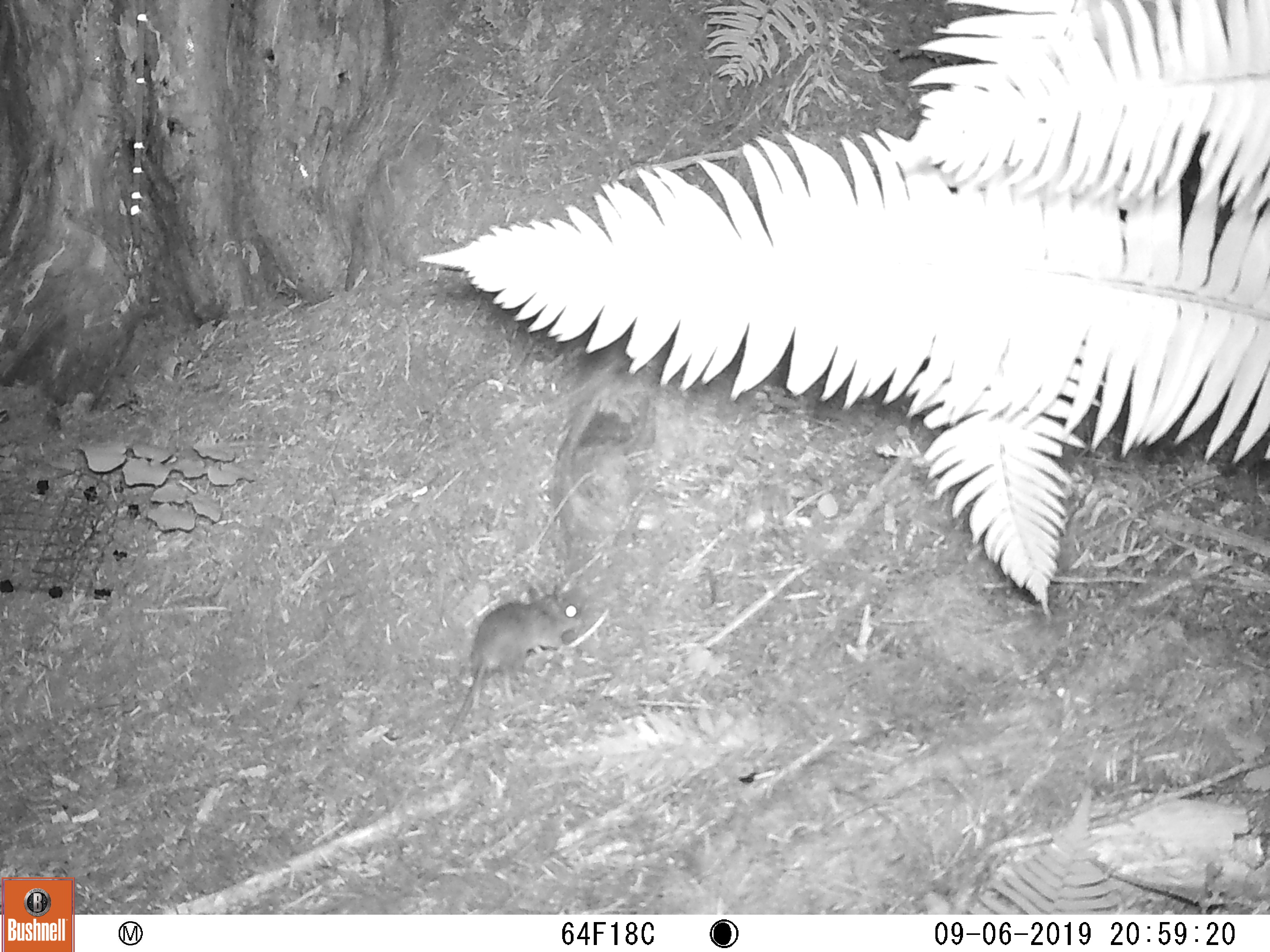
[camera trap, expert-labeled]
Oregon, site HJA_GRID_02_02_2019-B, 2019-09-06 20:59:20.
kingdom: Animalia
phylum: Chordata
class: Mammalia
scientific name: Mammalia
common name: small mammal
Small mammal (Mammalia).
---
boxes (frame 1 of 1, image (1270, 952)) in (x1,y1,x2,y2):
small mammal: (426,551,609,783)